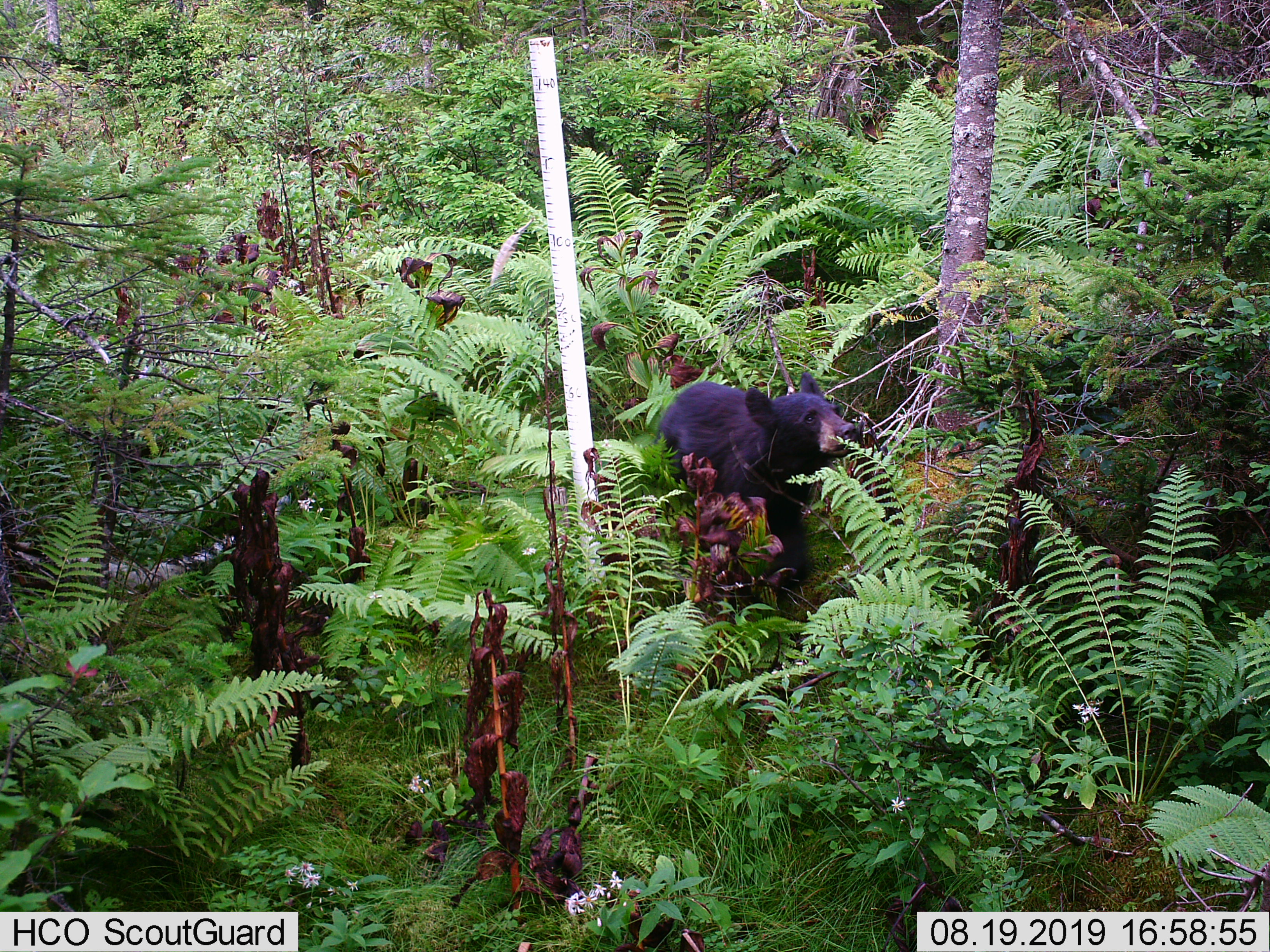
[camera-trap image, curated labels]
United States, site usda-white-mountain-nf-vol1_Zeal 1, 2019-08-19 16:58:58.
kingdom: Animalia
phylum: Chordata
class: Mammalia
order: Carnivora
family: Ursidae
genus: Ursus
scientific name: Ursus americanus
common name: black bear